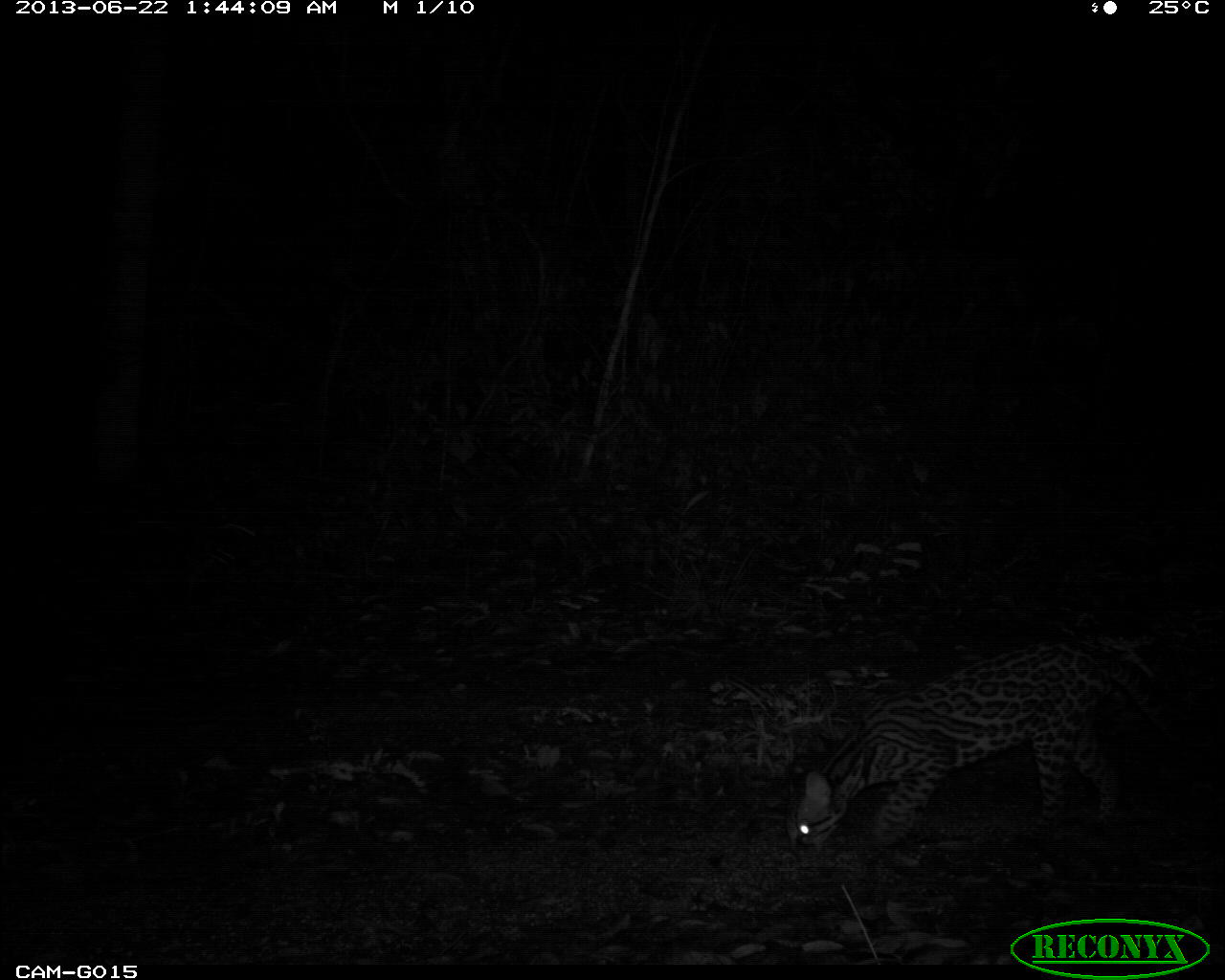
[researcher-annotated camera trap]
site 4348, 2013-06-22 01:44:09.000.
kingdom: Animalia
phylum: Chordata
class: Mammalia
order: Carnivora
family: Felidae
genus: Leopardus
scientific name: Leopardus pardalis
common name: ocelot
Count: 1.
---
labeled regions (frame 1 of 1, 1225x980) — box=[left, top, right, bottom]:
leopardus pardalis: box=[784, 636, 1181, 862]